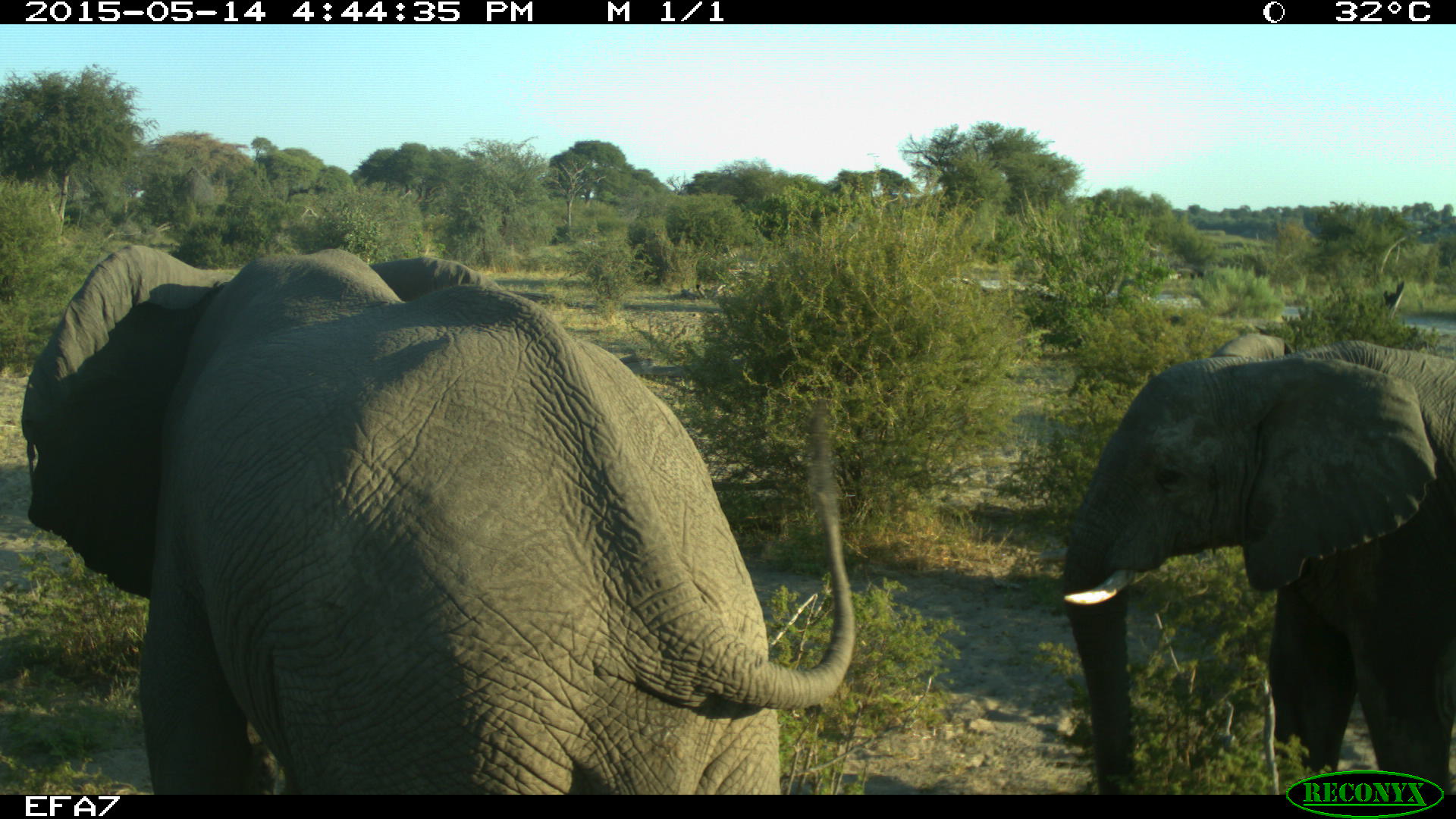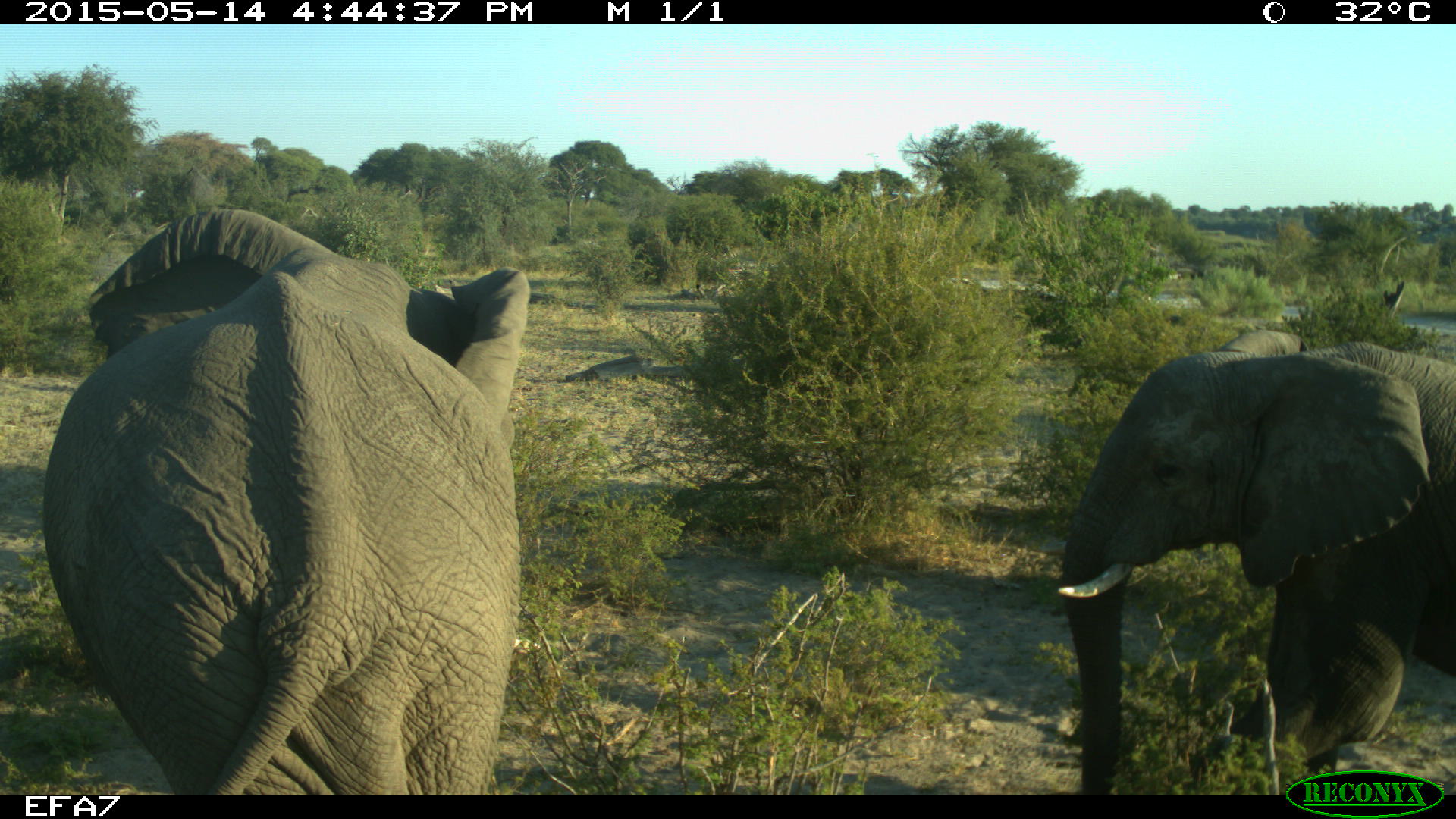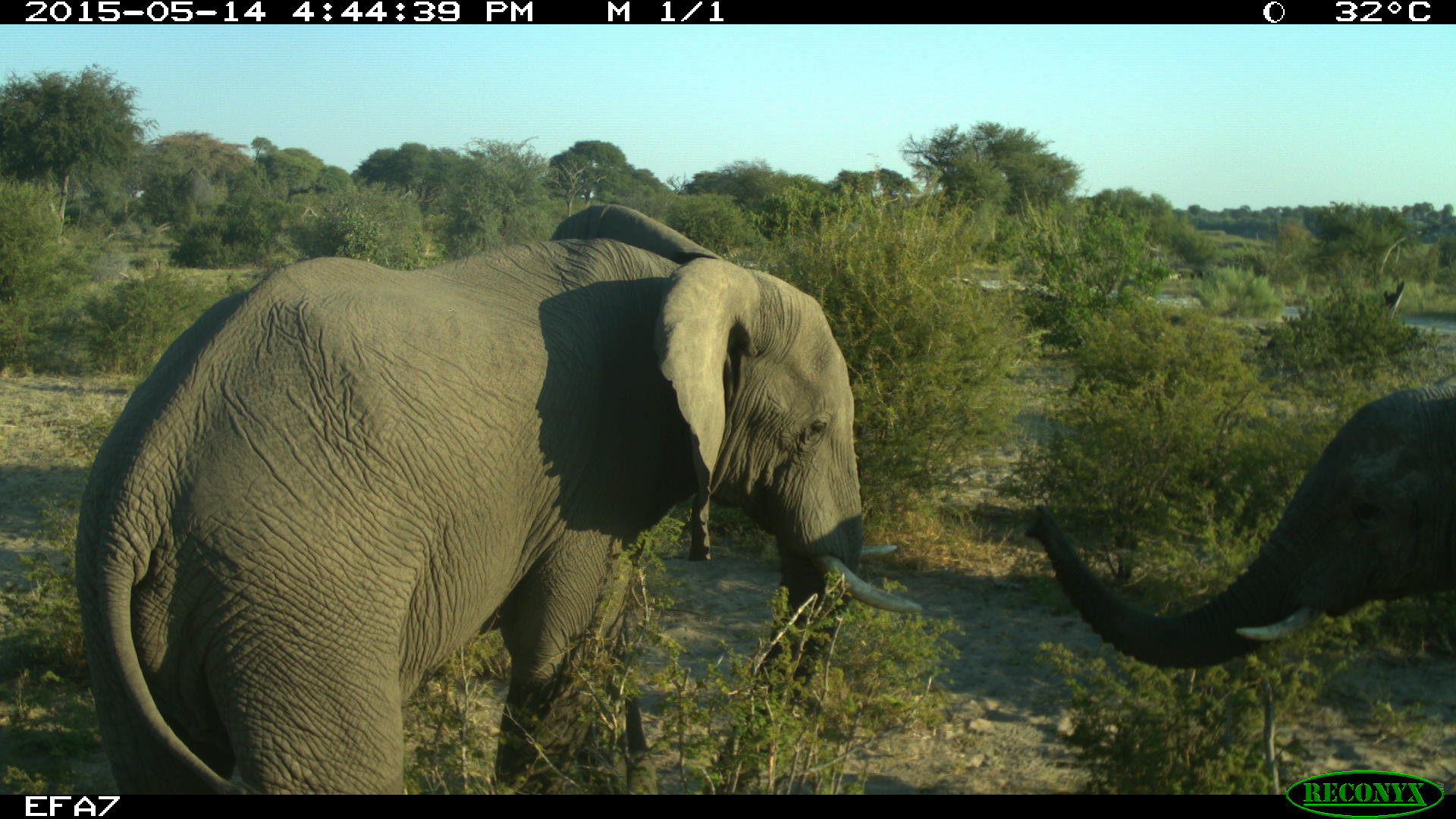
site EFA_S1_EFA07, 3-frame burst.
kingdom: Animalia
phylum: Chordata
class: Mammalia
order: Proboscidea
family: Elephantidae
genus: Loxodonta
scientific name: Loxodonta africana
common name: african bush elephant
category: elephant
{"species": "elephant (african bush elephant) (Loxodonta africana)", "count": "2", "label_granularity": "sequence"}